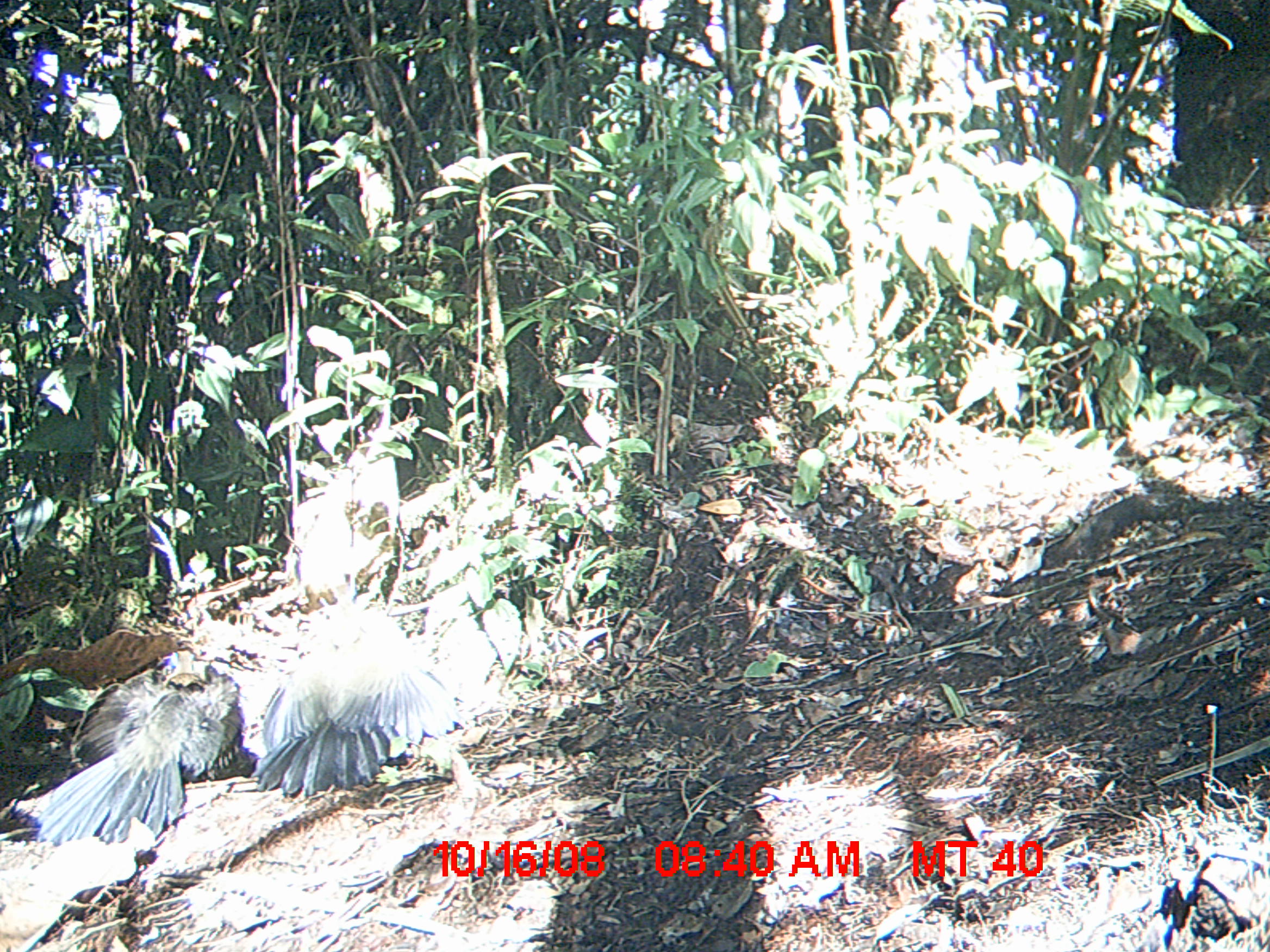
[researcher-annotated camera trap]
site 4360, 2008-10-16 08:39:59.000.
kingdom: Animalia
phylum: Chordata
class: Aves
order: Cuculiformes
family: Cuculidae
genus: Coua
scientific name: Coua serriana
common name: red-breasted coua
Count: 2.